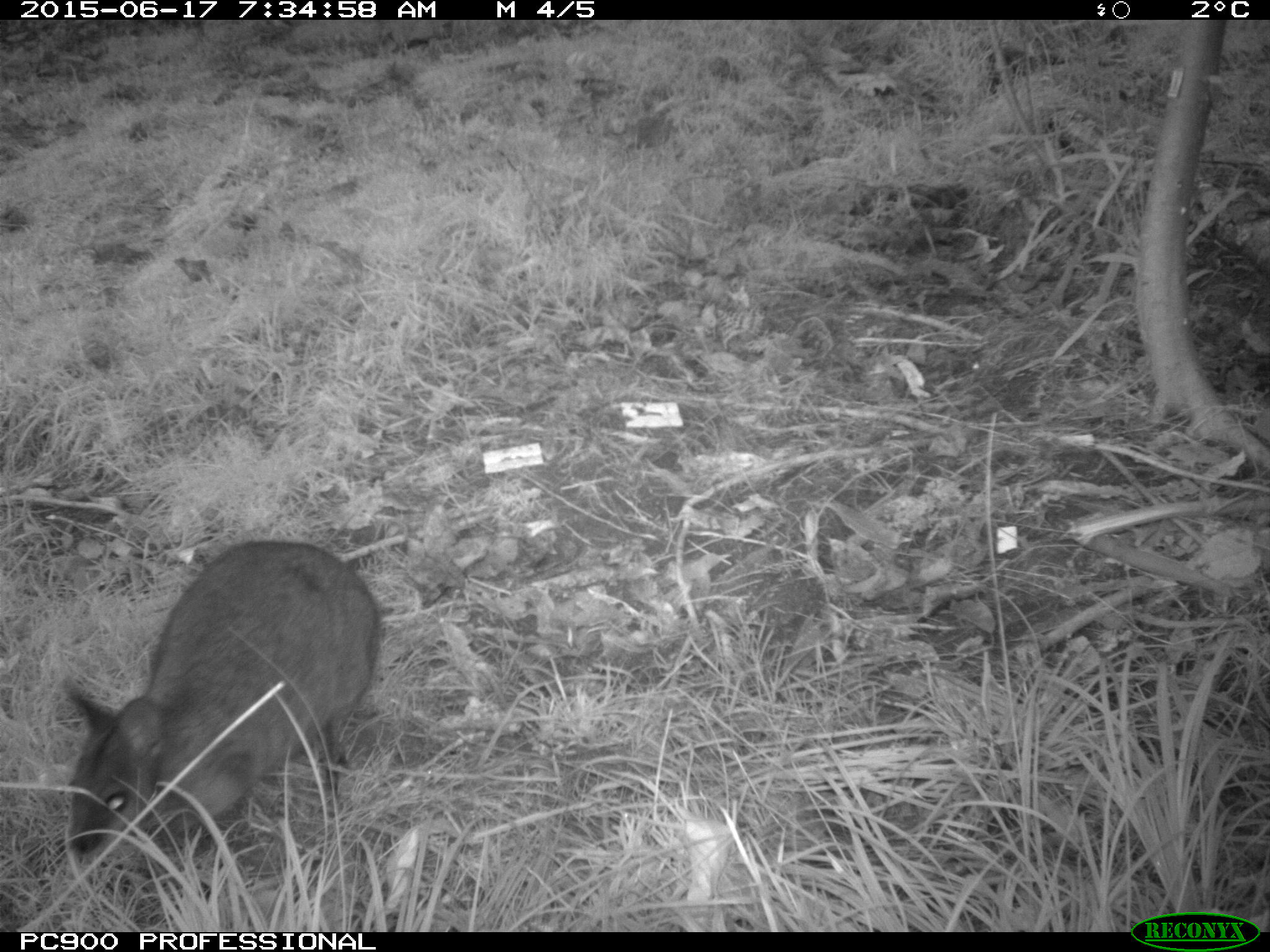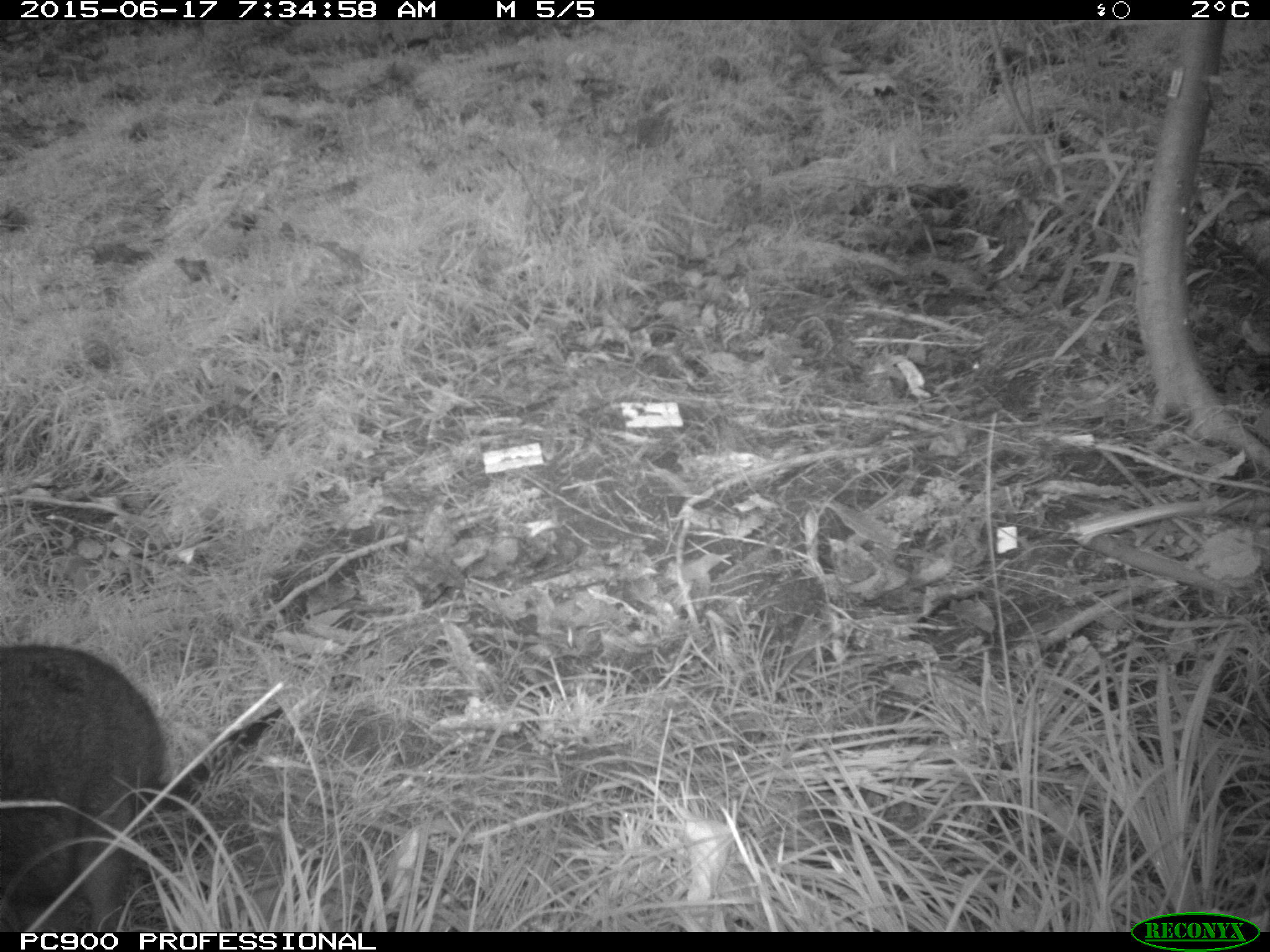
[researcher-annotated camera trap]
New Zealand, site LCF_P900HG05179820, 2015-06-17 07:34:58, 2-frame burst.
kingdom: Animalia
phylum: Chordata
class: Mammalia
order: Diprotodontia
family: Macropodidae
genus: Notamacropus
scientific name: Notamacropus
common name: wallaby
Wallaby (Notamacropus).